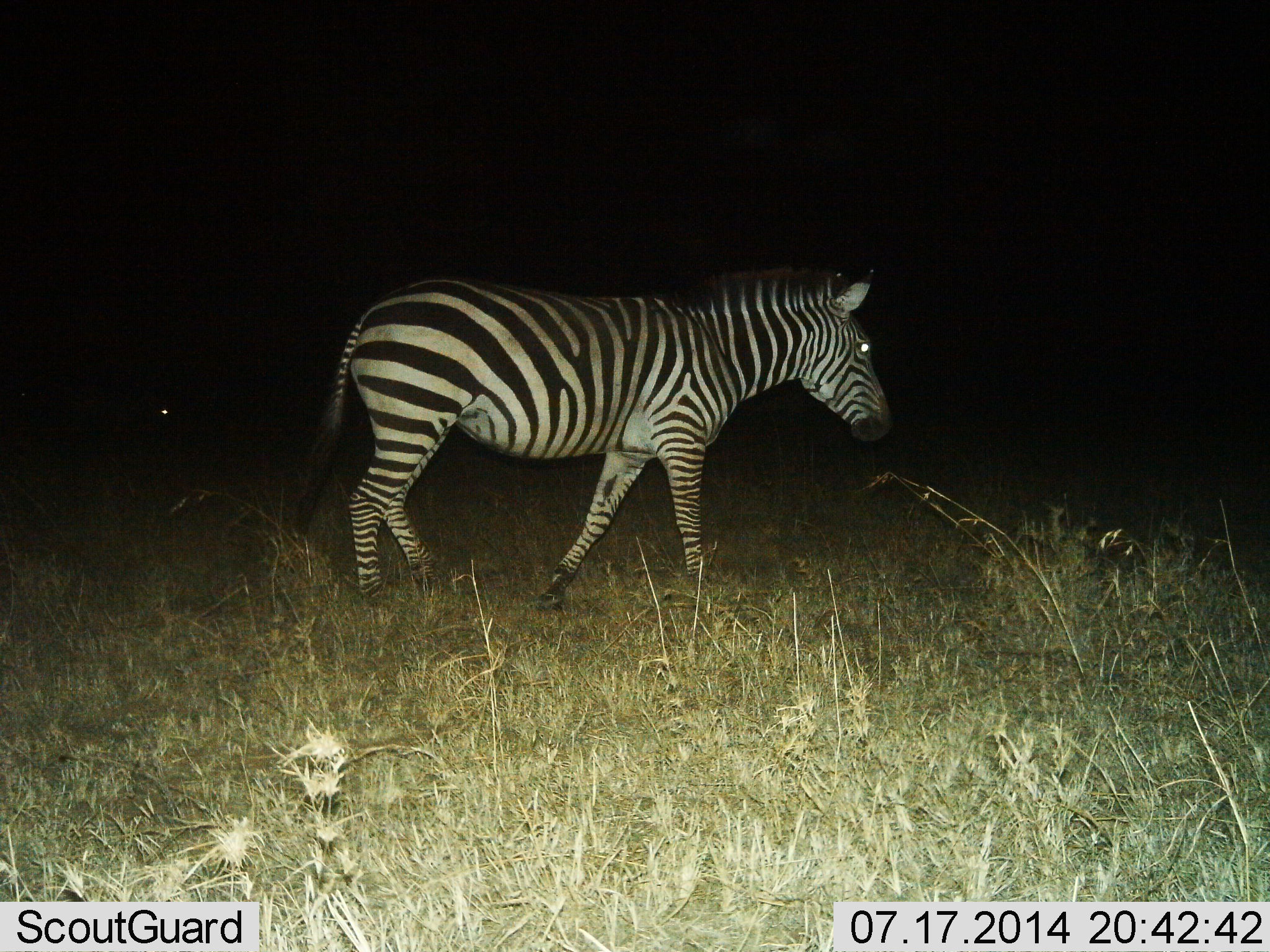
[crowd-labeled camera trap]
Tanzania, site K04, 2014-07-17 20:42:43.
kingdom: Animalia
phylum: Chordata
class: Mammalia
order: Perissodactyla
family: Equidae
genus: Equus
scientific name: Equus quagga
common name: plains zebra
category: zebra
Zebra (plains zebra) (Equus quagga), count 1. Behavior (volunteer vote fractions): standing 0%, resting 0%, moving 100%, interacting 0%. Young present (vote fraction): 0%. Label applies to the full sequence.